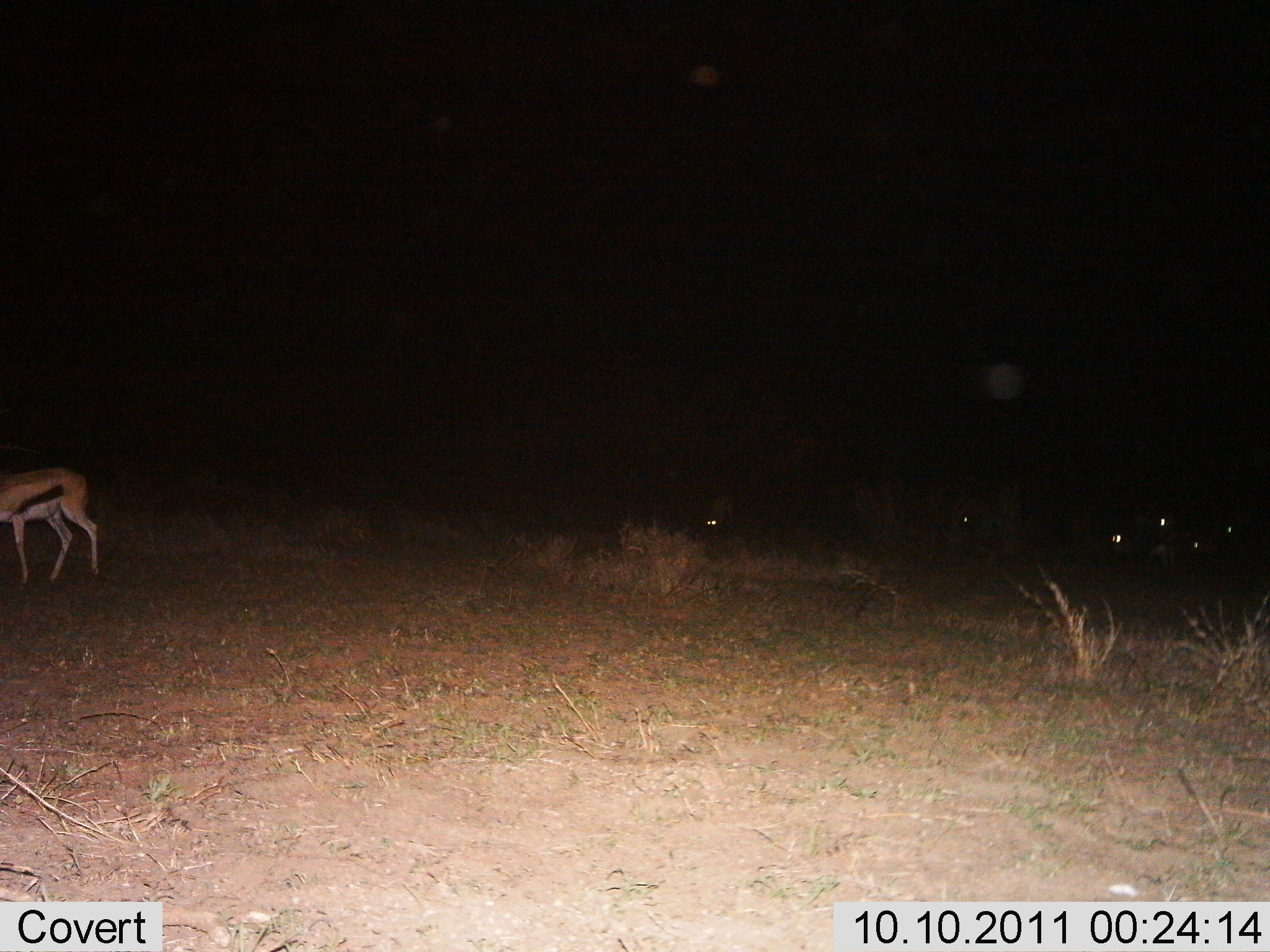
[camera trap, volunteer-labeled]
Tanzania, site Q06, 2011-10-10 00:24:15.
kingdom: Animalia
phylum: Chordata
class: Mammalia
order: Artiodactyla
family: Bovidae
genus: Eudorcas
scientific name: Eudorcas thomsonii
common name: thomson's gazelle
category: gazellethomsons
Gazellethomsons (thomson's gazelle) (Eudorcas thomsonii), count 1. Behavior (volunteer vote fractions): standing 45%, resting 9%, moving 45%, interacting 0%. Young present (vote fraction): 0%. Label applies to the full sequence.